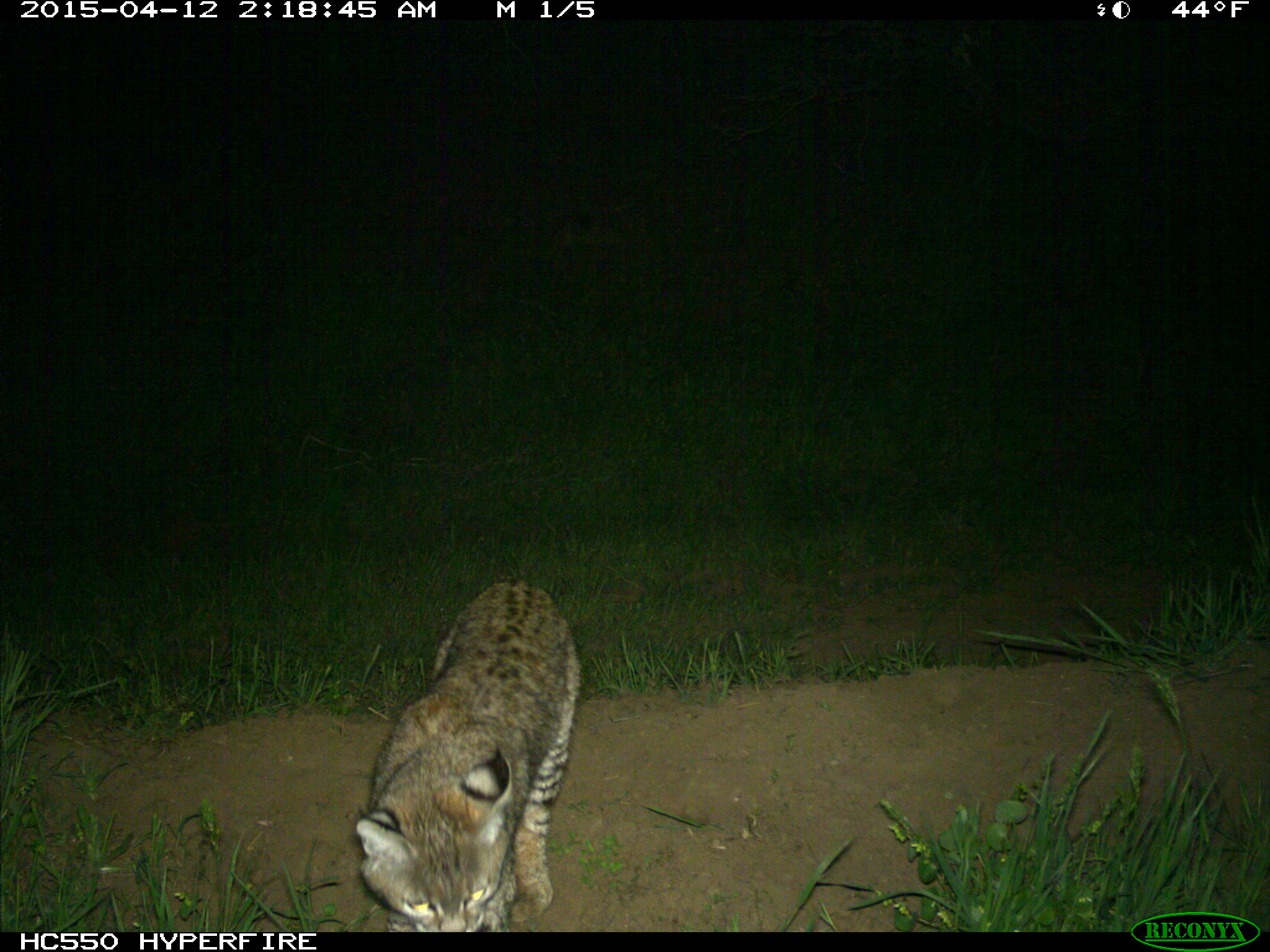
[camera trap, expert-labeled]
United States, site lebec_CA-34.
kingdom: Animalia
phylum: Chordata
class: Mammalia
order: Carnivora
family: Felidae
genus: Lynx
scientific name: Lynx rufus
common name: bobcat